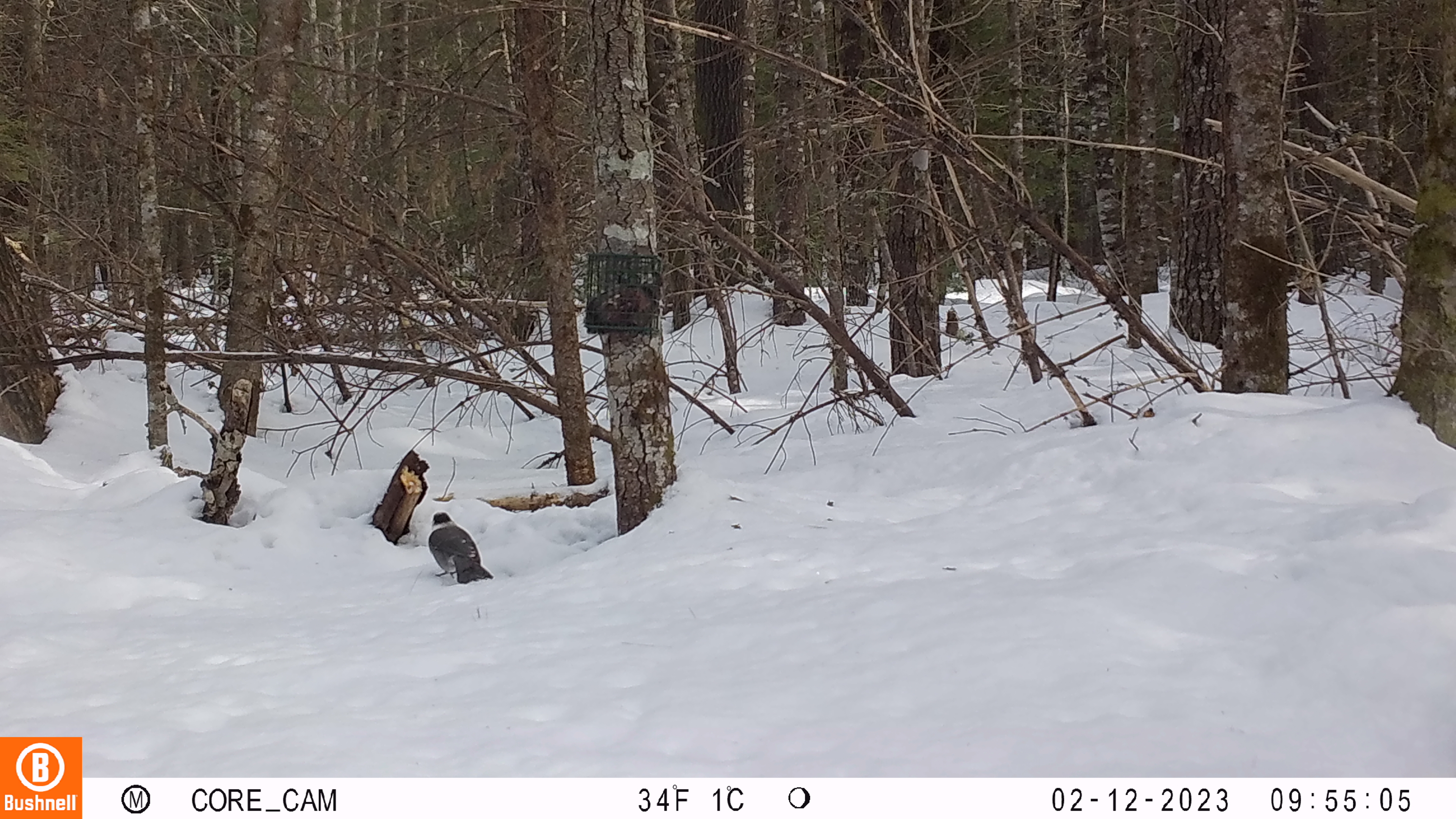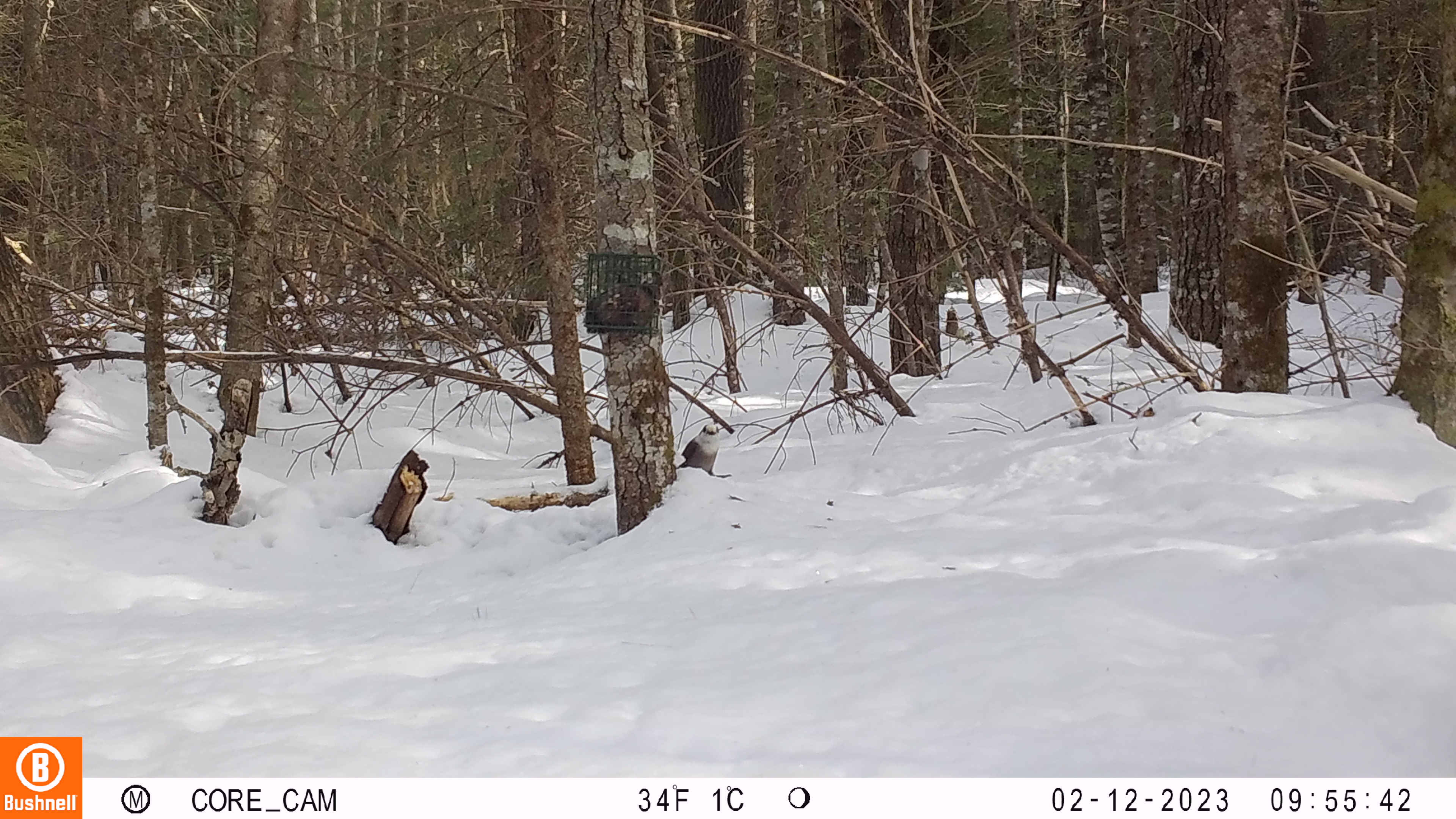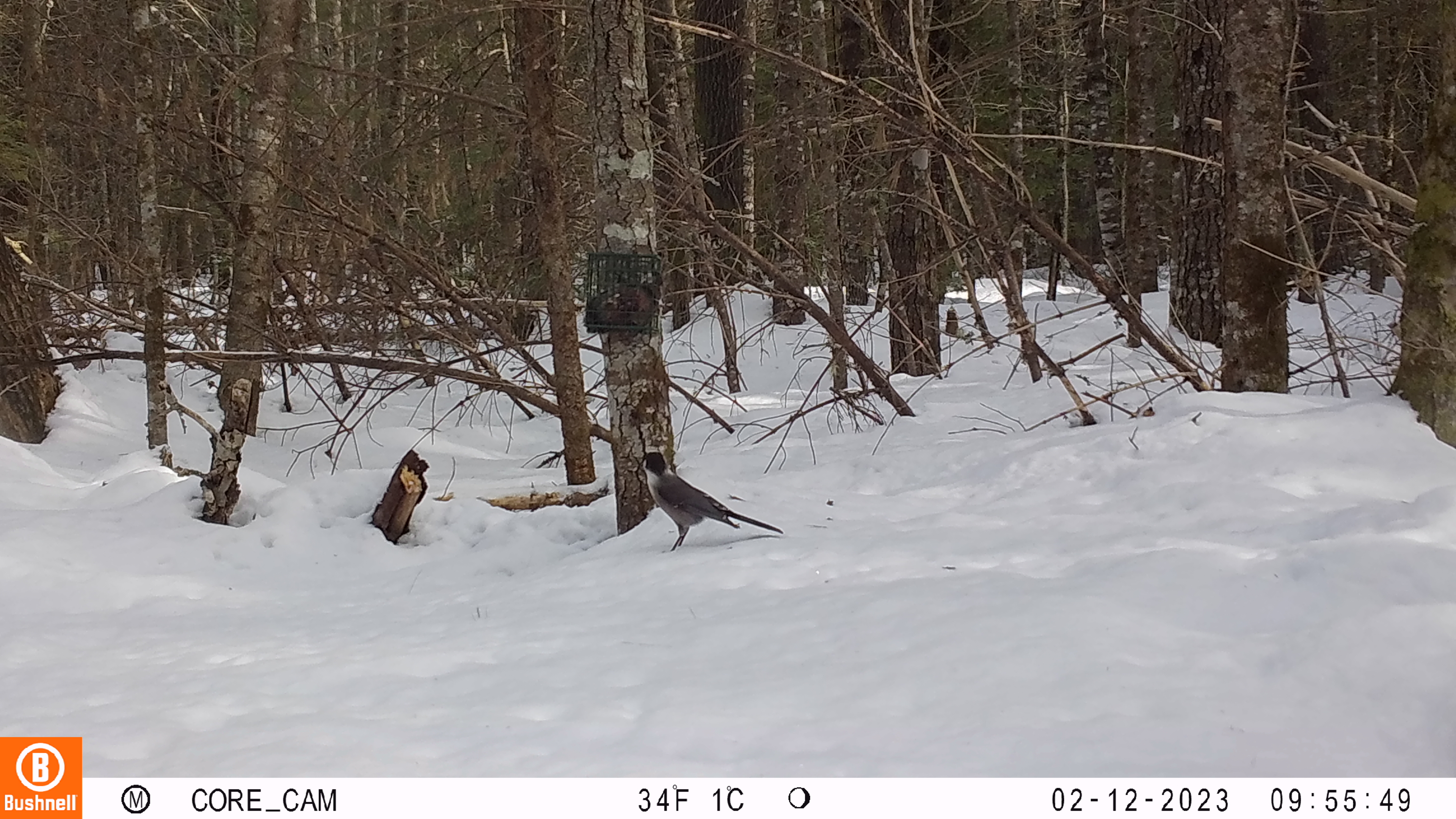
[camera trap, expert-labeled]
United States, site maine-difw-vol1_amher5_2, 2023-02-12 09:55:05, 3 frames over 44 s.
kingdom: Animalia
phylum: Chordata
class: Aves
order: Passeriformes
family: Corvidae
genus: Perisoreus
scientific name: Perisoreus canadensis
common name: canada jay